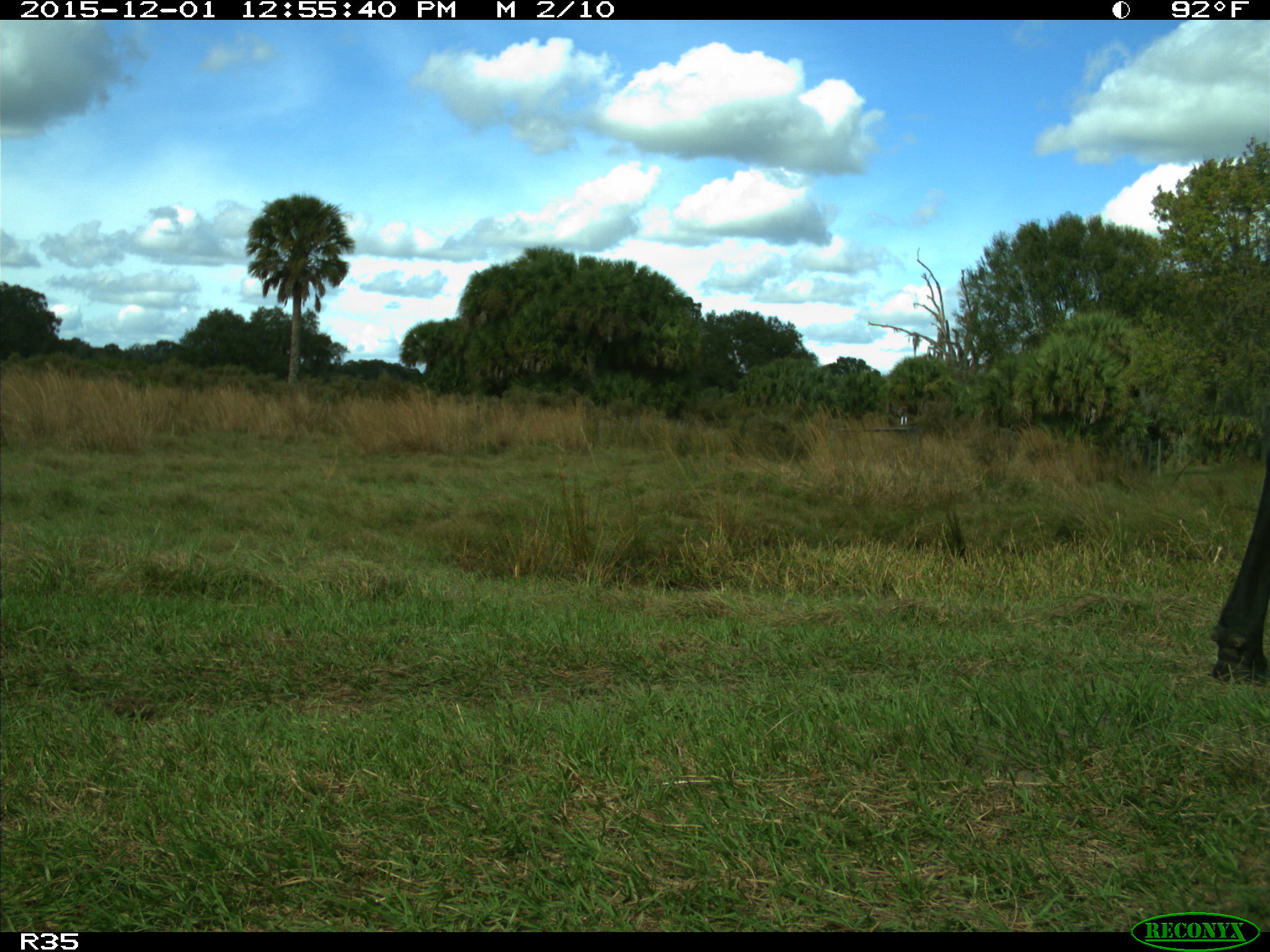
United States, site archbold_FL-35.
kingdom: Animalia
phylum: Chordata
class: Mammalia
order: Artiodactyla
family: Bovidae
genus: Bos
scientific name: Bos taurus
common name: domestic cow